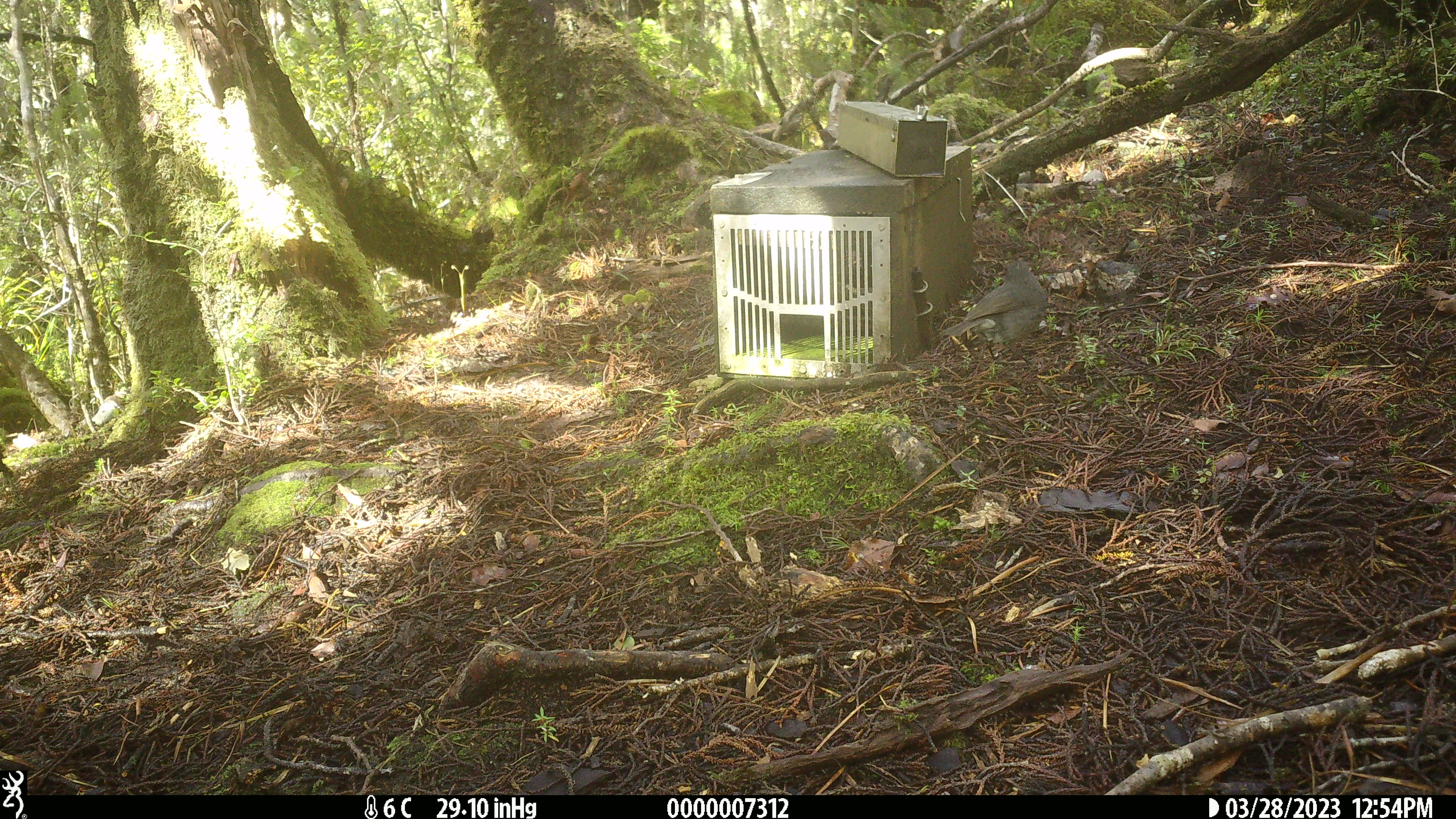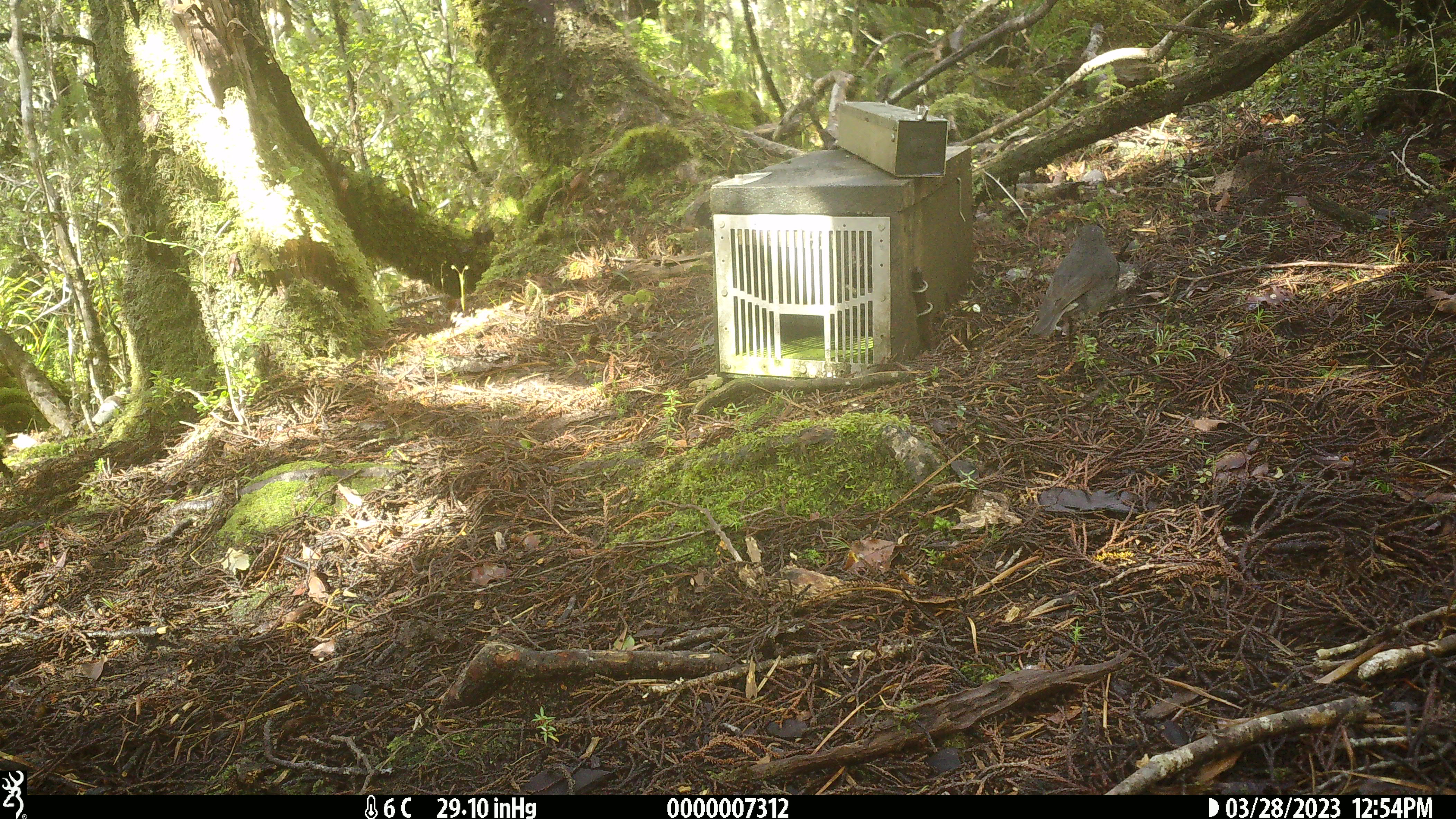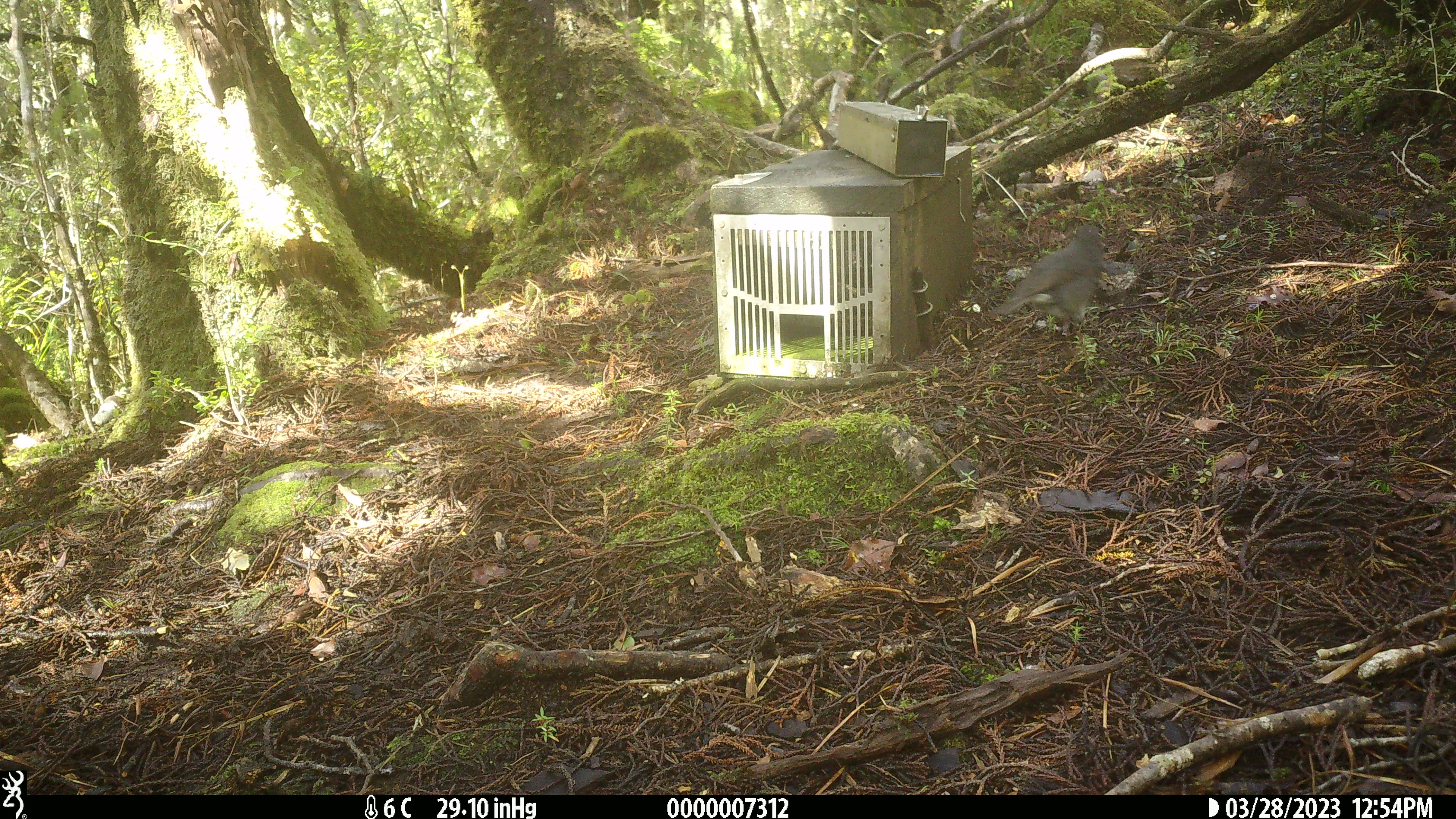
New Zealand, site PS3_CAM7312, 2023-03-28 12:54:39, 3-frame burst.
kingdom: Animalia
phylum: Chordata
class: Aves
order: Passeriformes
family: Petroicidae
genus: Petroica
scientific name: Petroica australis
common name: new zealand robin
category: robin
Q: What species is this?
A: Robin (new zealand robin) (Petroica australis).